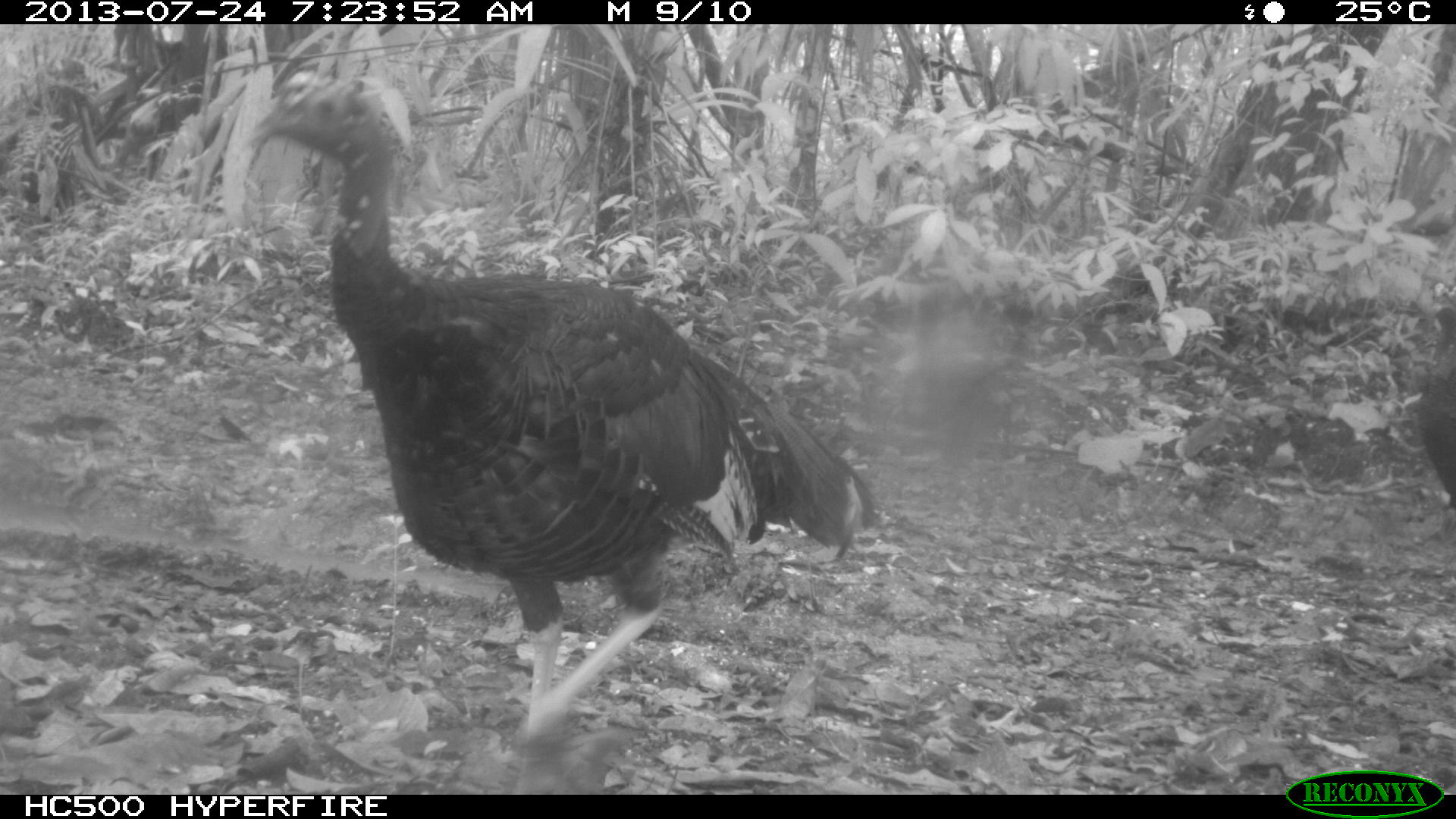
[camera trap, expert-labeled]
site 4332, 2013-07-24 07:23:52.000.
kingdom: Animalia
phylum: Chordata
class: Aves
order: Galliformes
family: Phasianidae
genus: Meleagris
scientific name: Meleagris ocellata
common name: ocellated turkey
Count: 3.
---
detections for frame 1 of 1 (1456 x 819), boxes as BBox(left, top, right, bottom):
meleagris ocellata: BBox(236, 73, 875, 774)